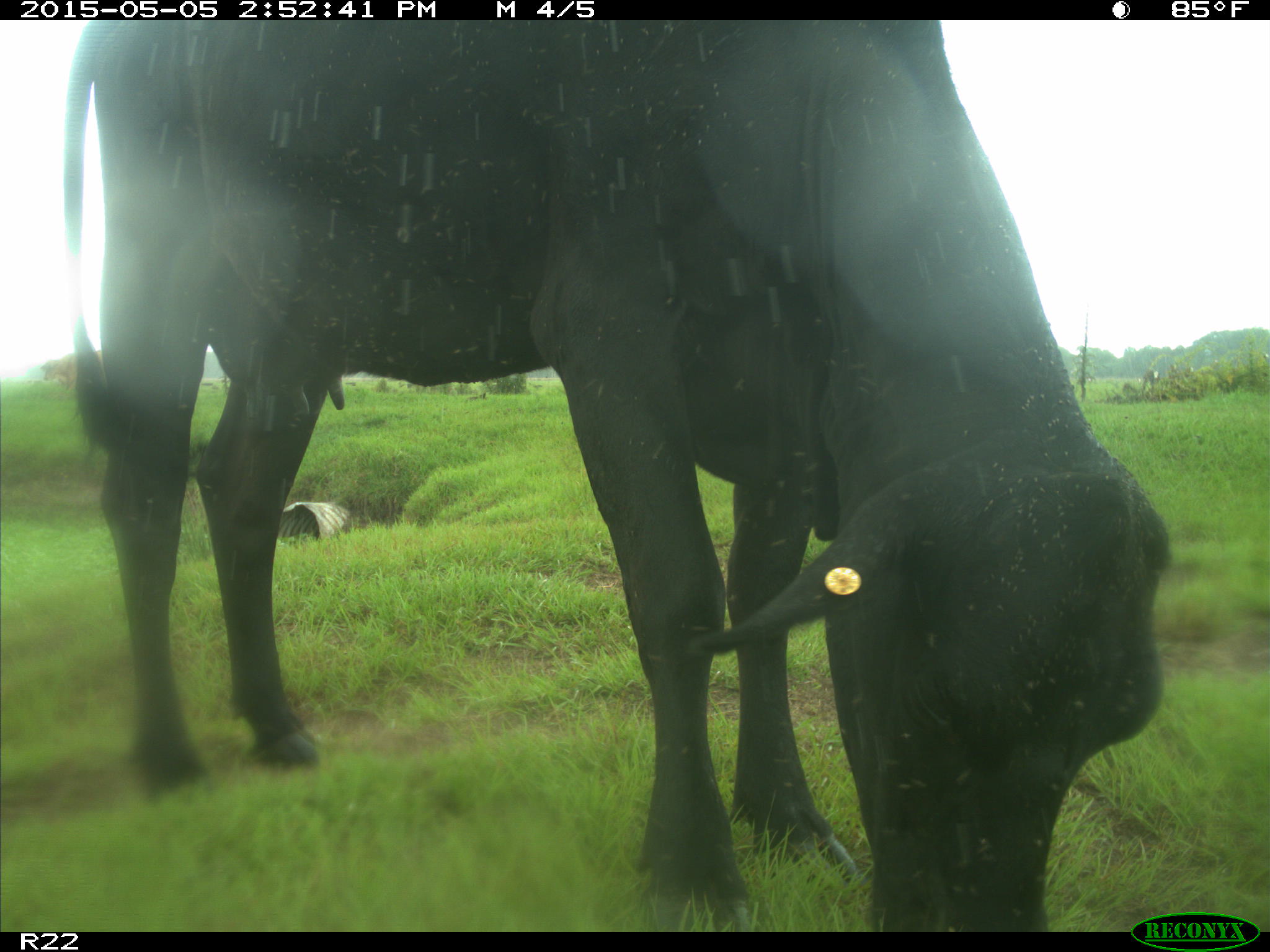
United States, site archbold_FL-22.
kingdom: Animalia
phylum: Chordata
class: Mammalia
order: Artiodactyla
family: Bovidae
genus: Bos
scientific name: Bos taurus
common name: domestic cow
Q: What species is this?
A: Bos taurus (domestic cow).